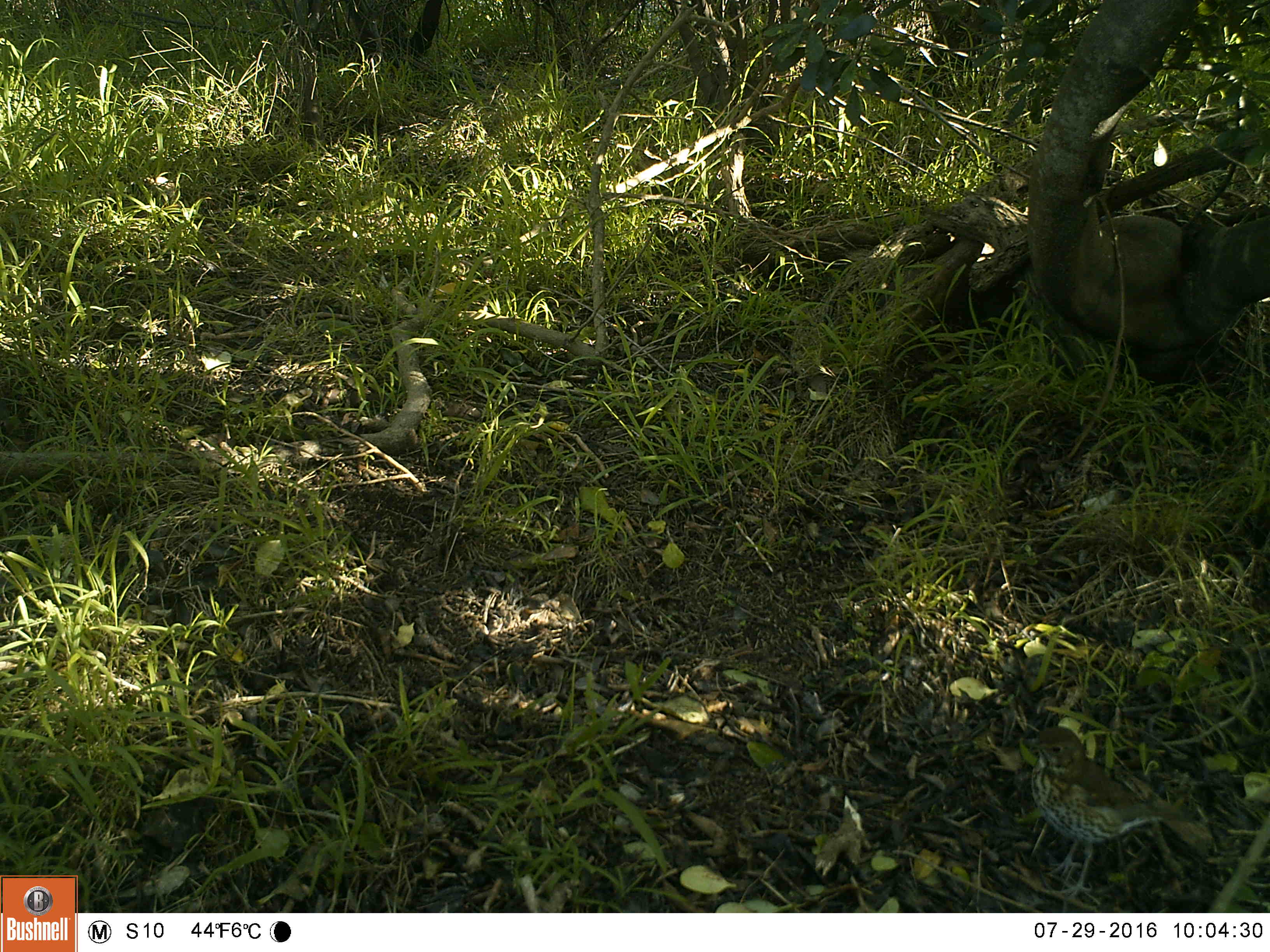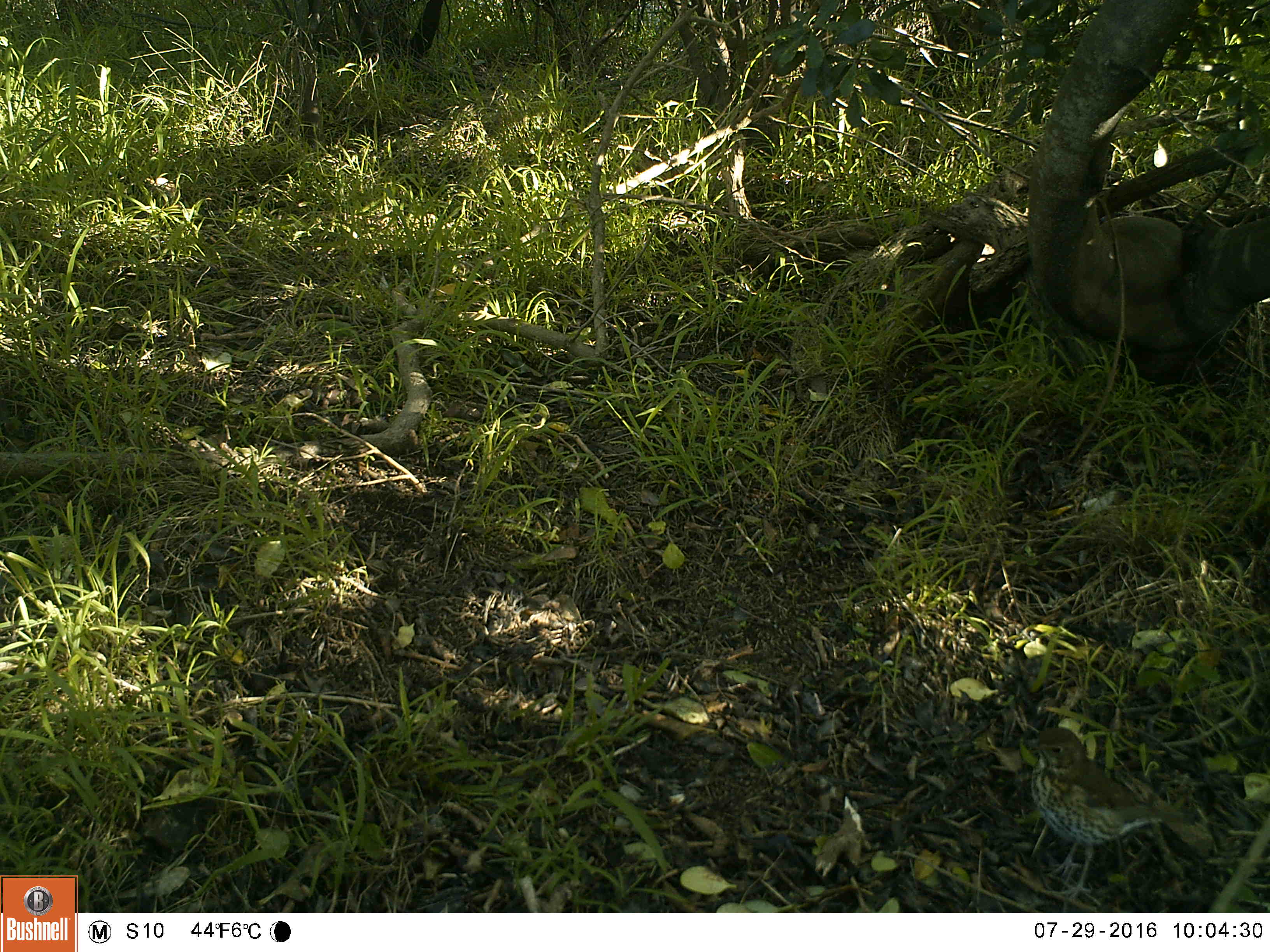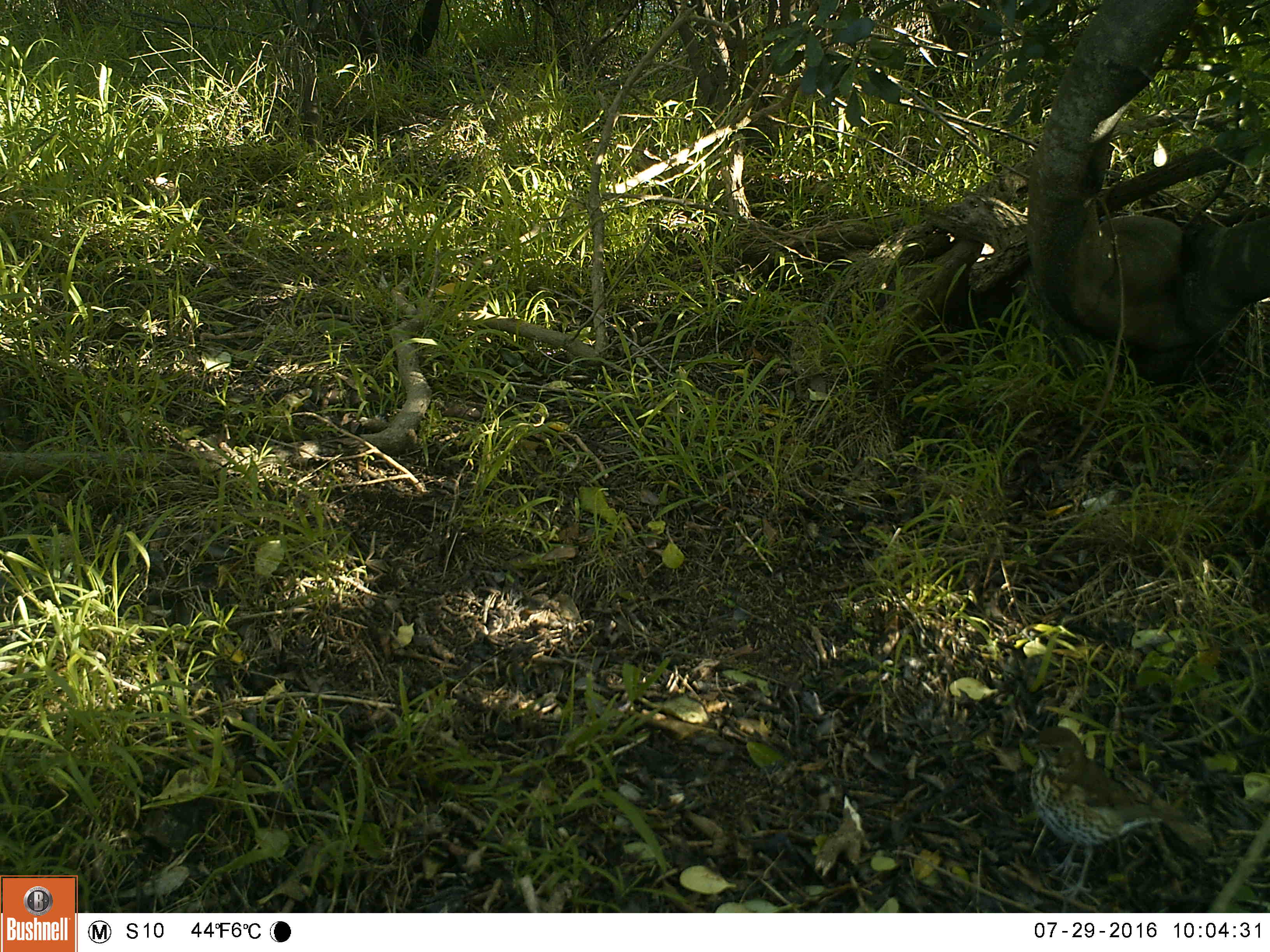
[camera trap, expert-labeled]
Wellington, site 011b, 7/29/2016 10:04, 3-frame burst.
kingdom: Animalia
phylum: Chordata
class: Aves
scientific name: Aves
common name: bird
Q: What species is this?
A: Bird (Aves).